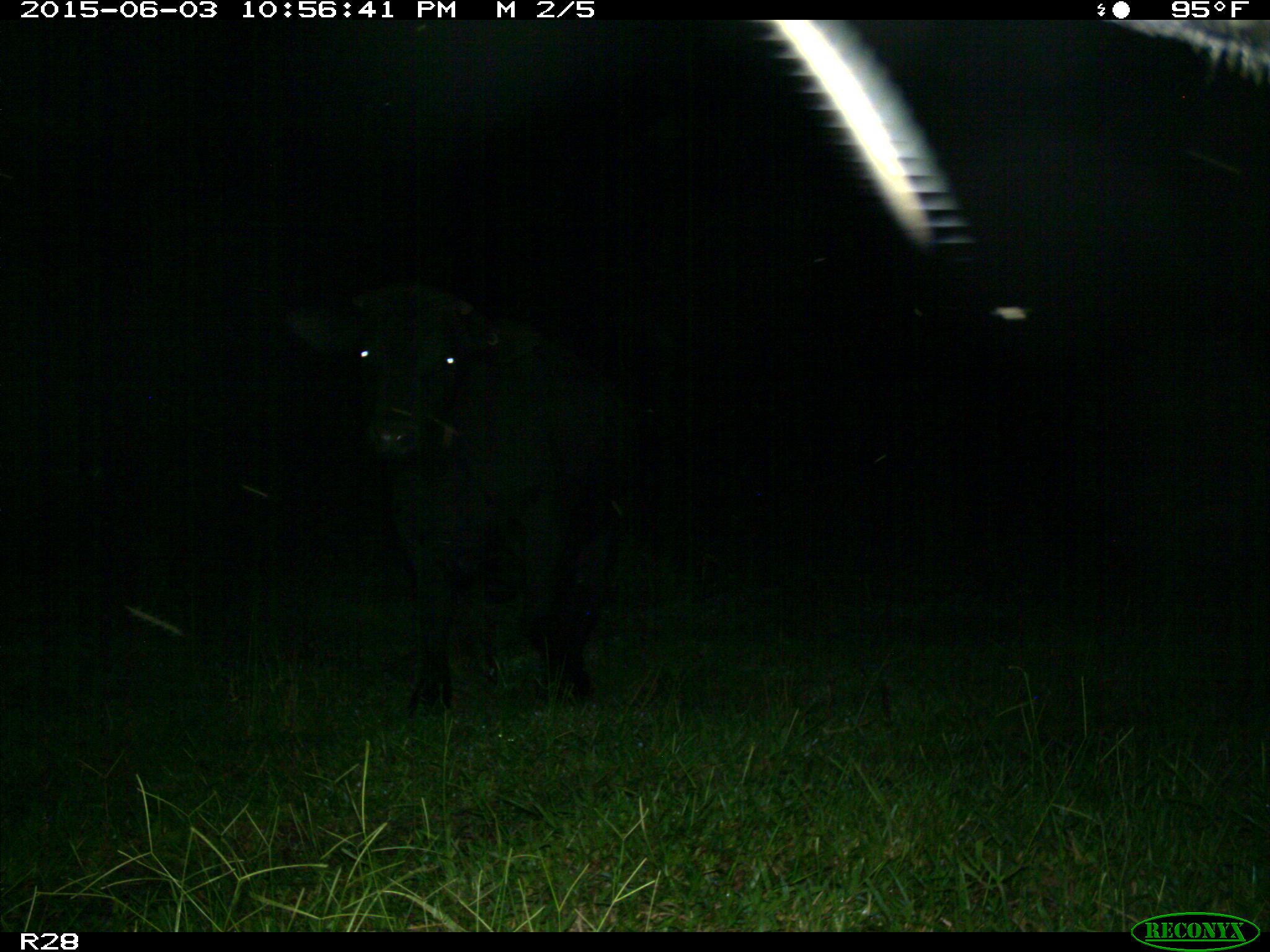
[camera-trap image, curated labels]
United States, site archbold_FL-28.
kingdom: Animalia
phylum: Chordata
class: Mammalia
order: Artiodactyla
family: Bovidae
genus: Bos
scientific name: Bos taurus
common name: domestic cow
Bos taurus (domestic cow).